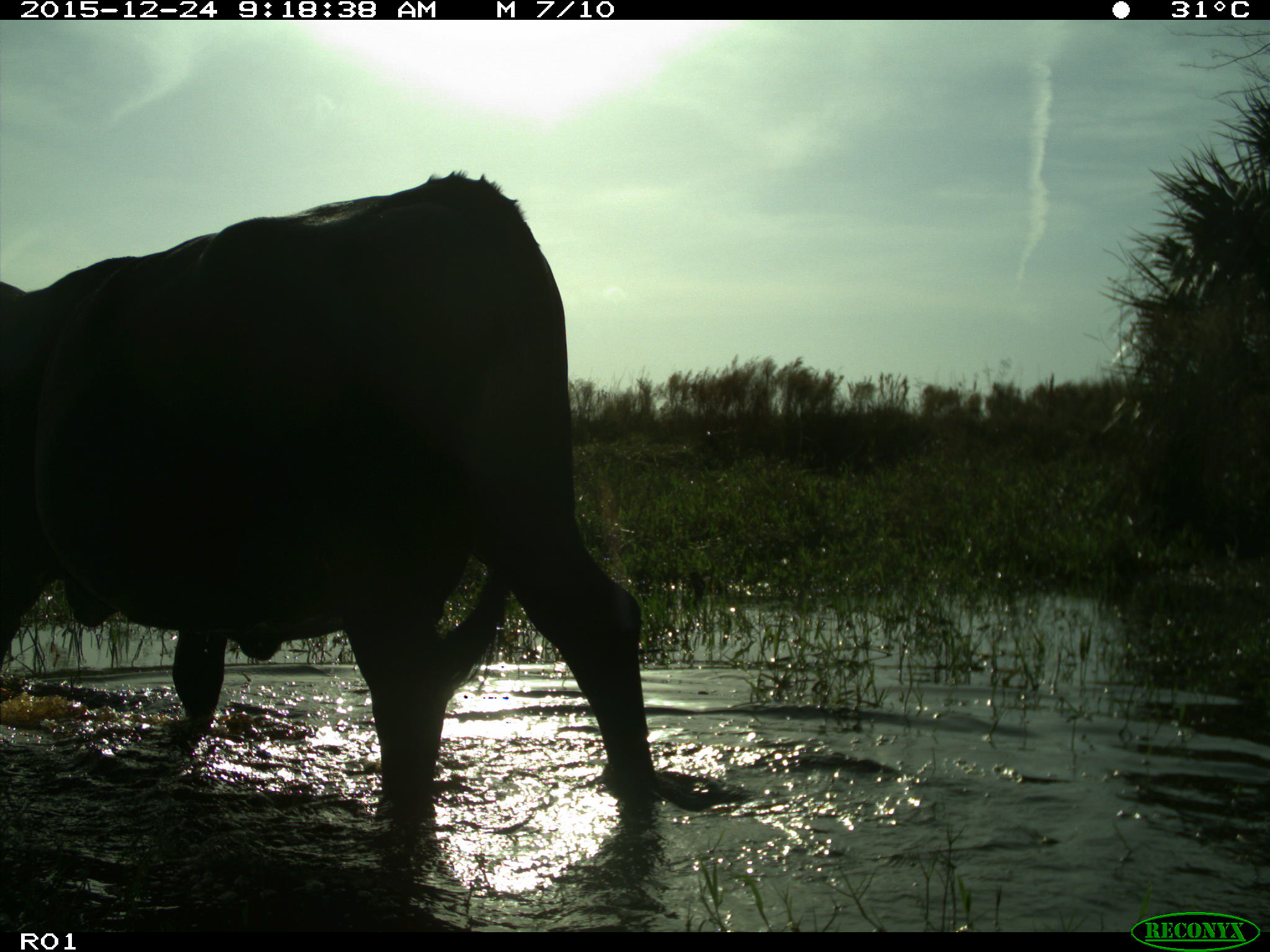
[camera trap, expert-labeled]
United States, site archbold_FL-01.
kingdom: Animalia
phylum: Chordata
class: Mammalia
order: Artiodactyla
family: Bovidae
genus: Bos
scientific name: Bos taurus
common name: domestic cow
Bos taurus (domestic cow).